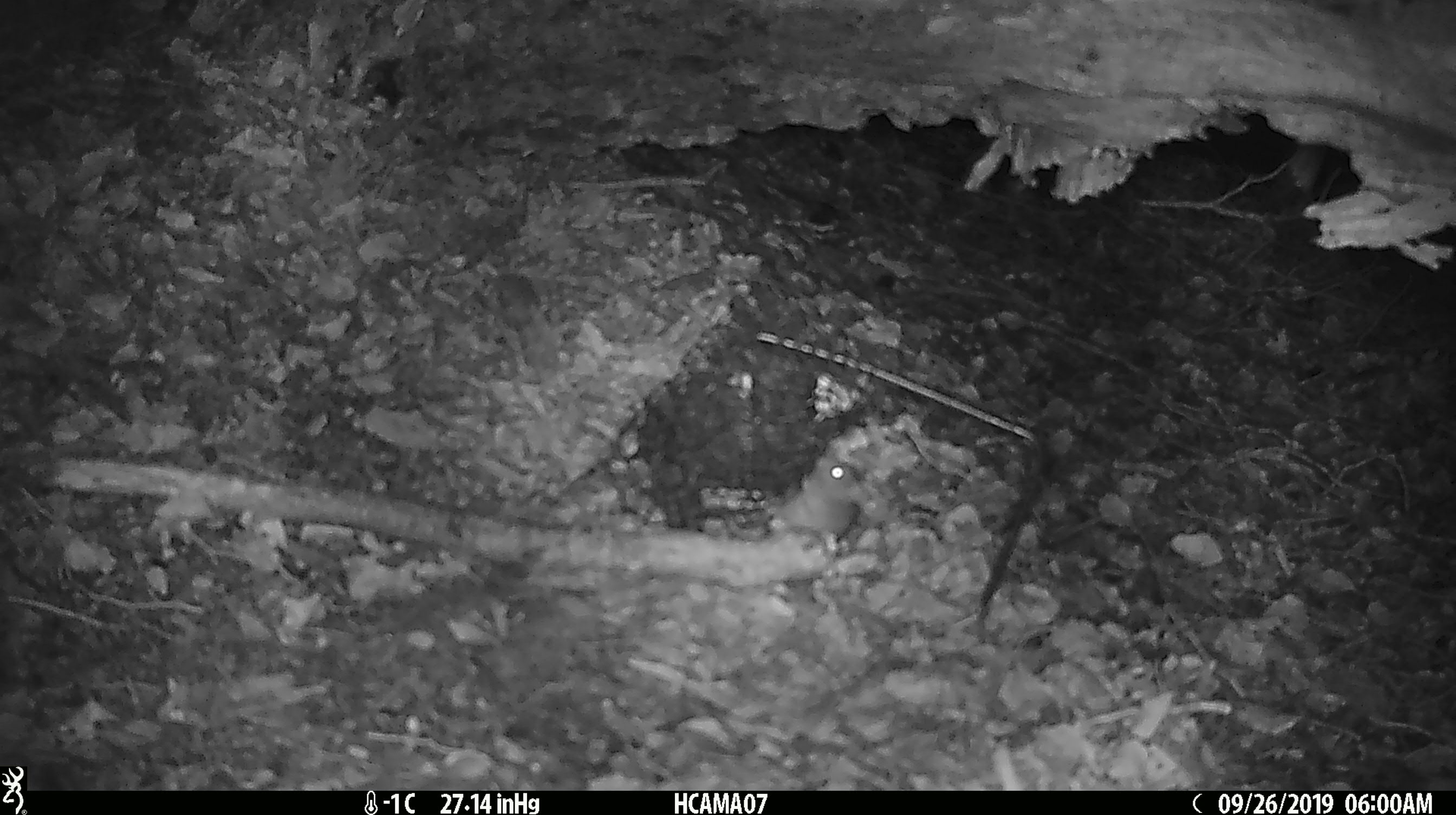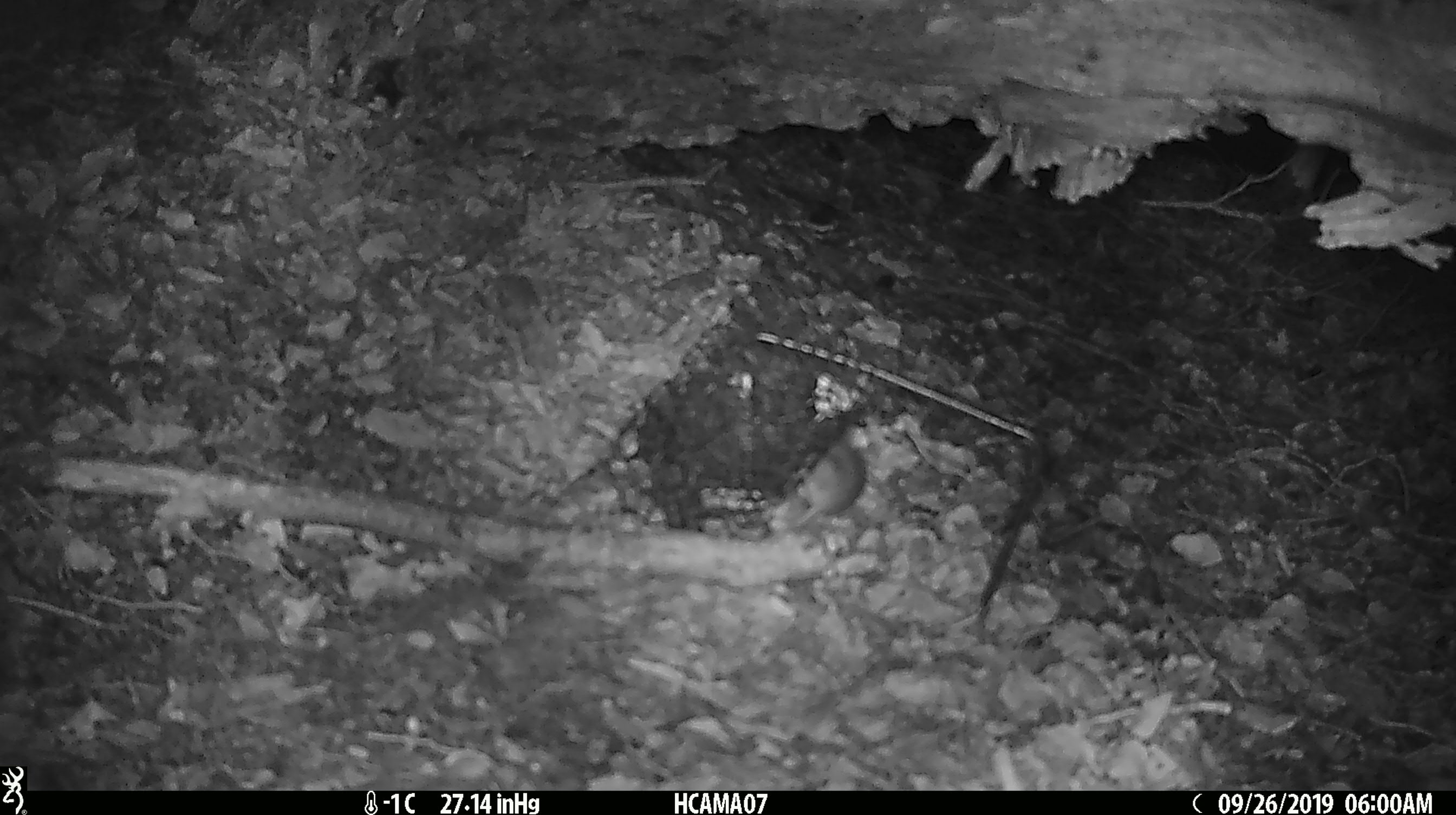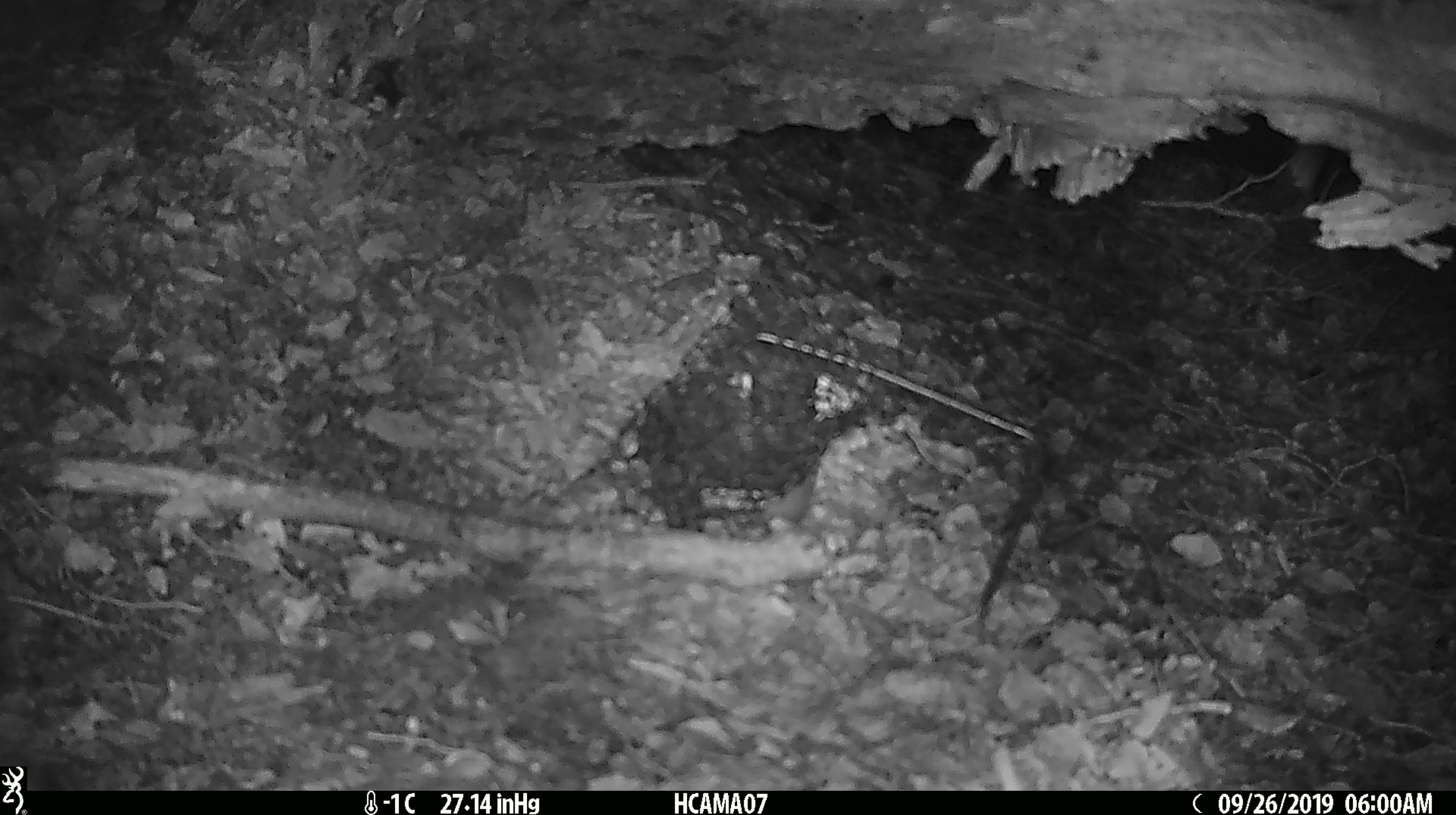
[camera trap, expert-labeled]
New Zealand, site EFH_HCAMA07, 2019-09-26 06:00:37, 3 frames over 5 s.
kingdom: Animalia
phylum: Chordata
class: Mammalia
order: Rodentia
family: Muridae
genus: Mus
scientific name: Mus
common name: mouse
Mouse (Mus).